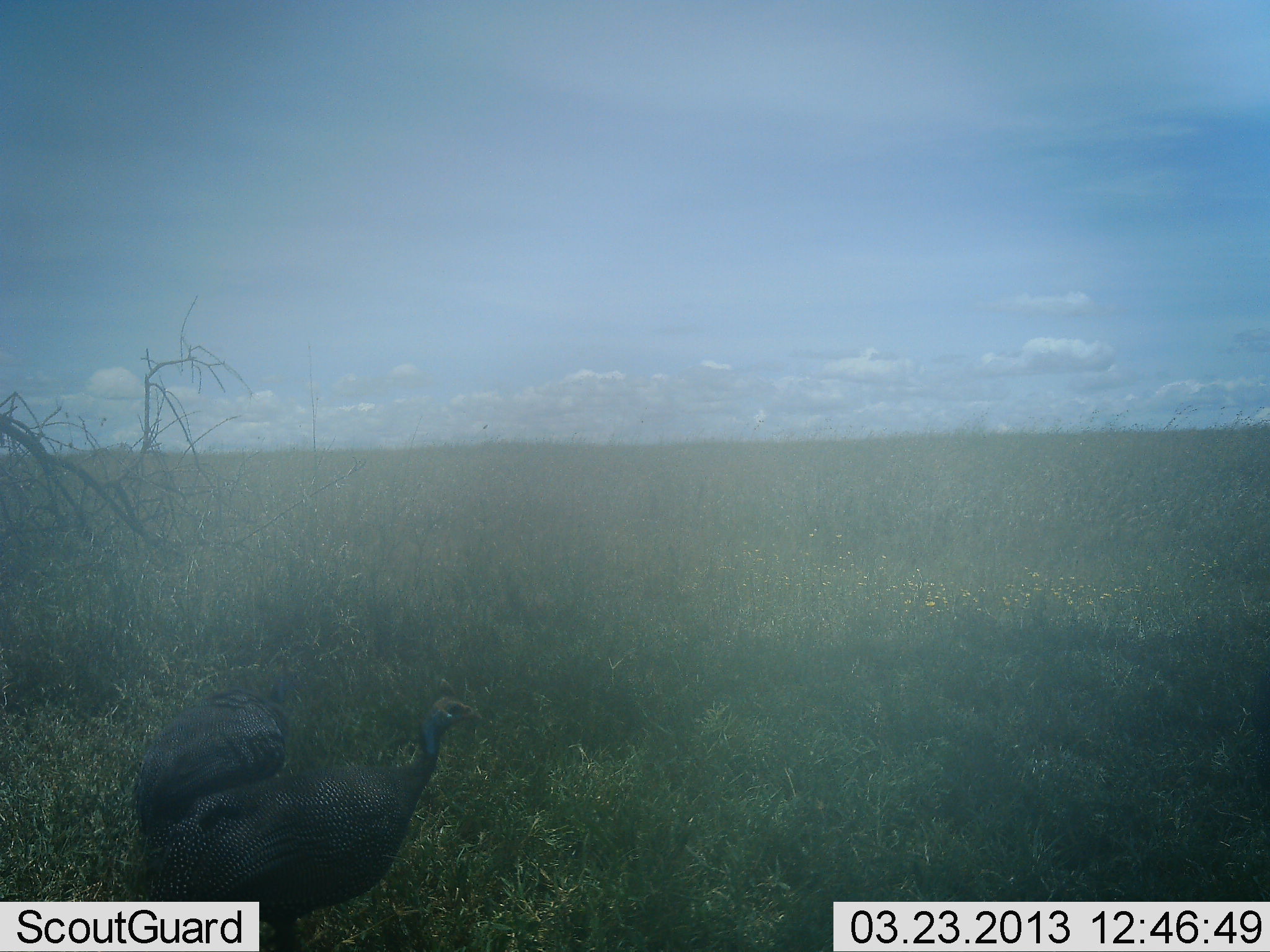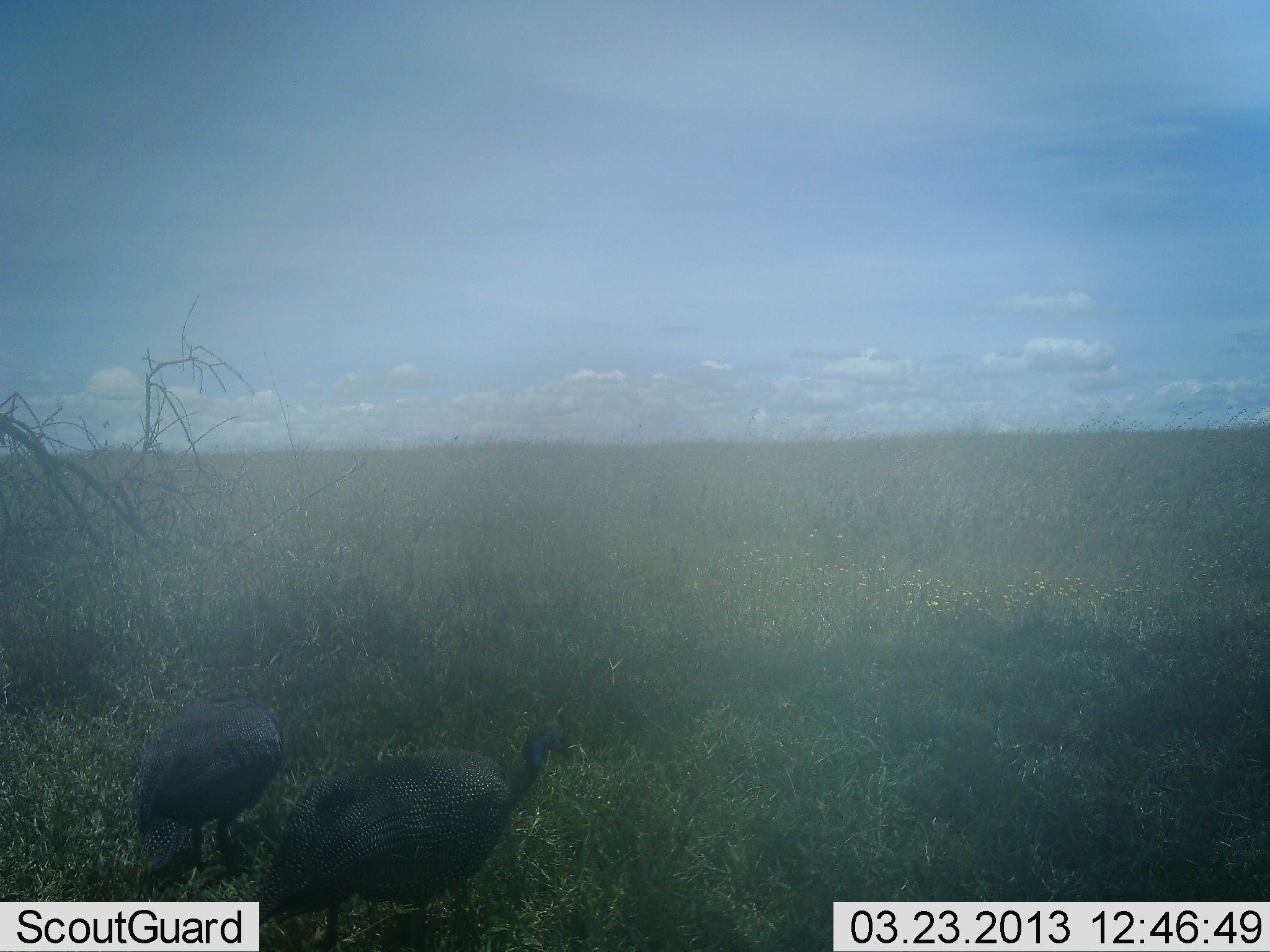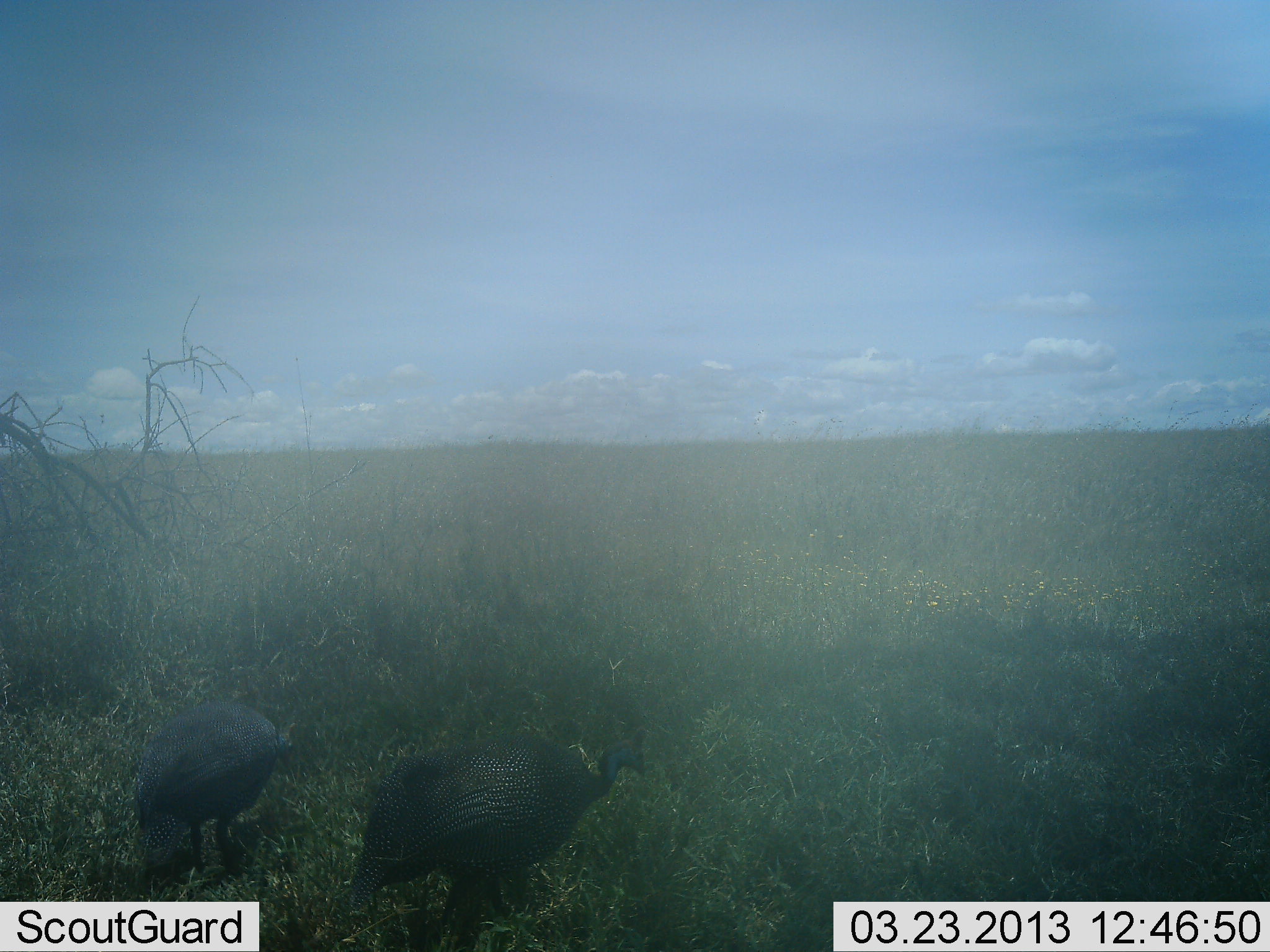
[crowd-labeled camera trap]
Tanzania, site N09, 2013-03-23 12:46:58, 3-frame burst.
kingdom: Animalia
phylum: Chordata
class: Aves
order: Galliformes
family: Numididae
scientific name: Numididae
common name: guinea fowl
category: guineafowl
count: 2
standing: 46%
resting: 0%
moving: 46%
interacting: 0%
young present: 0%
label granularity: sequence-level